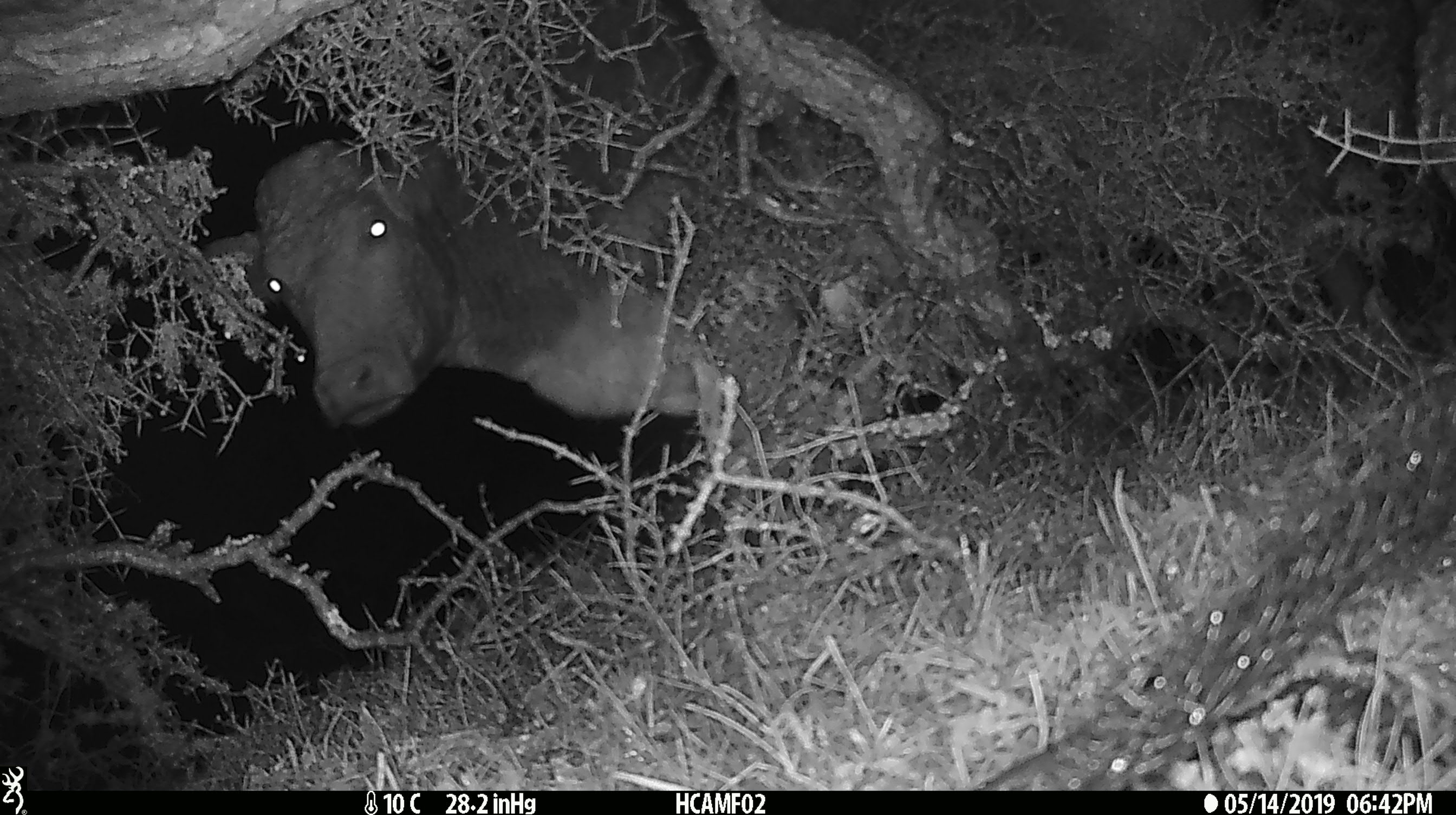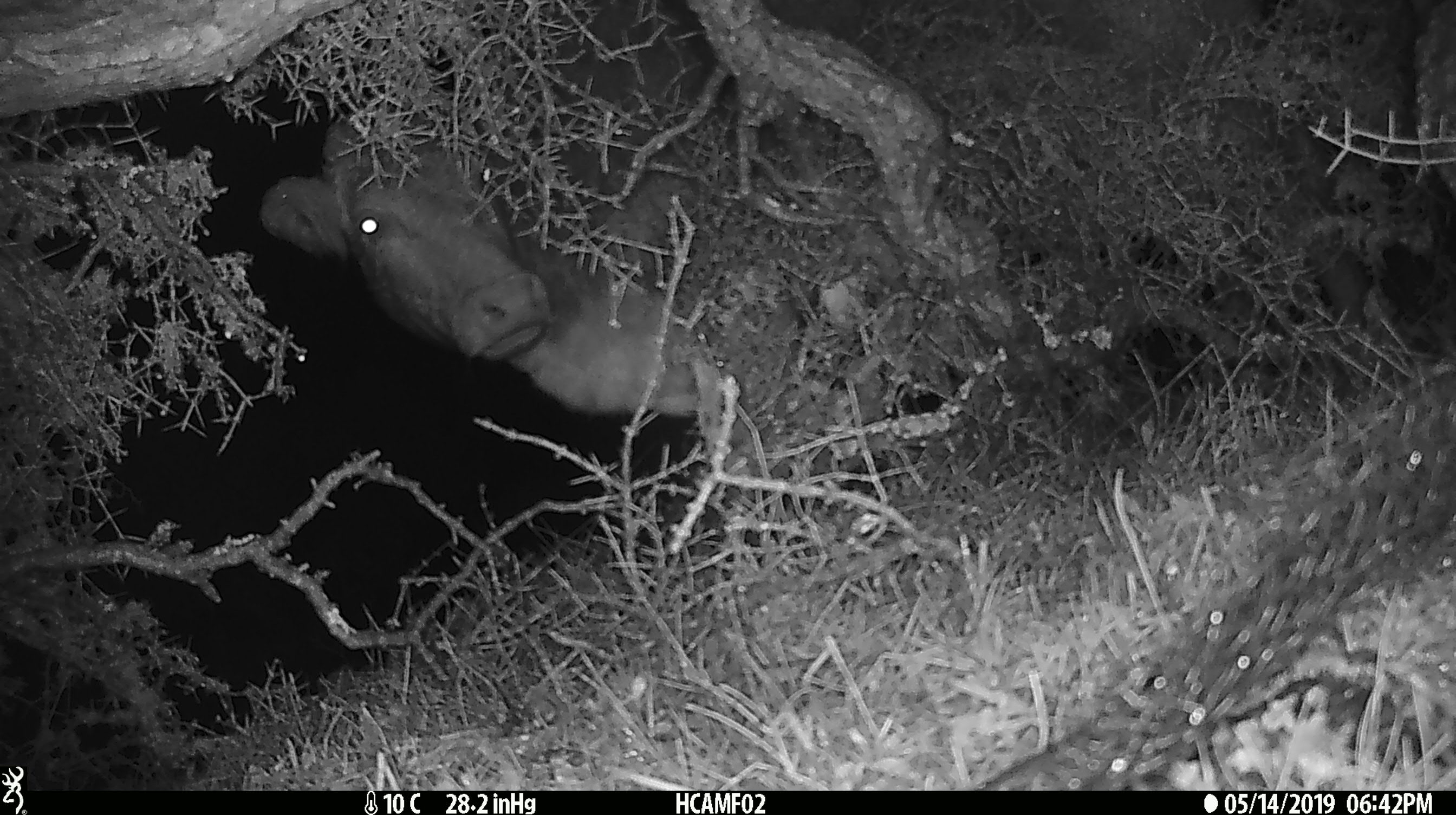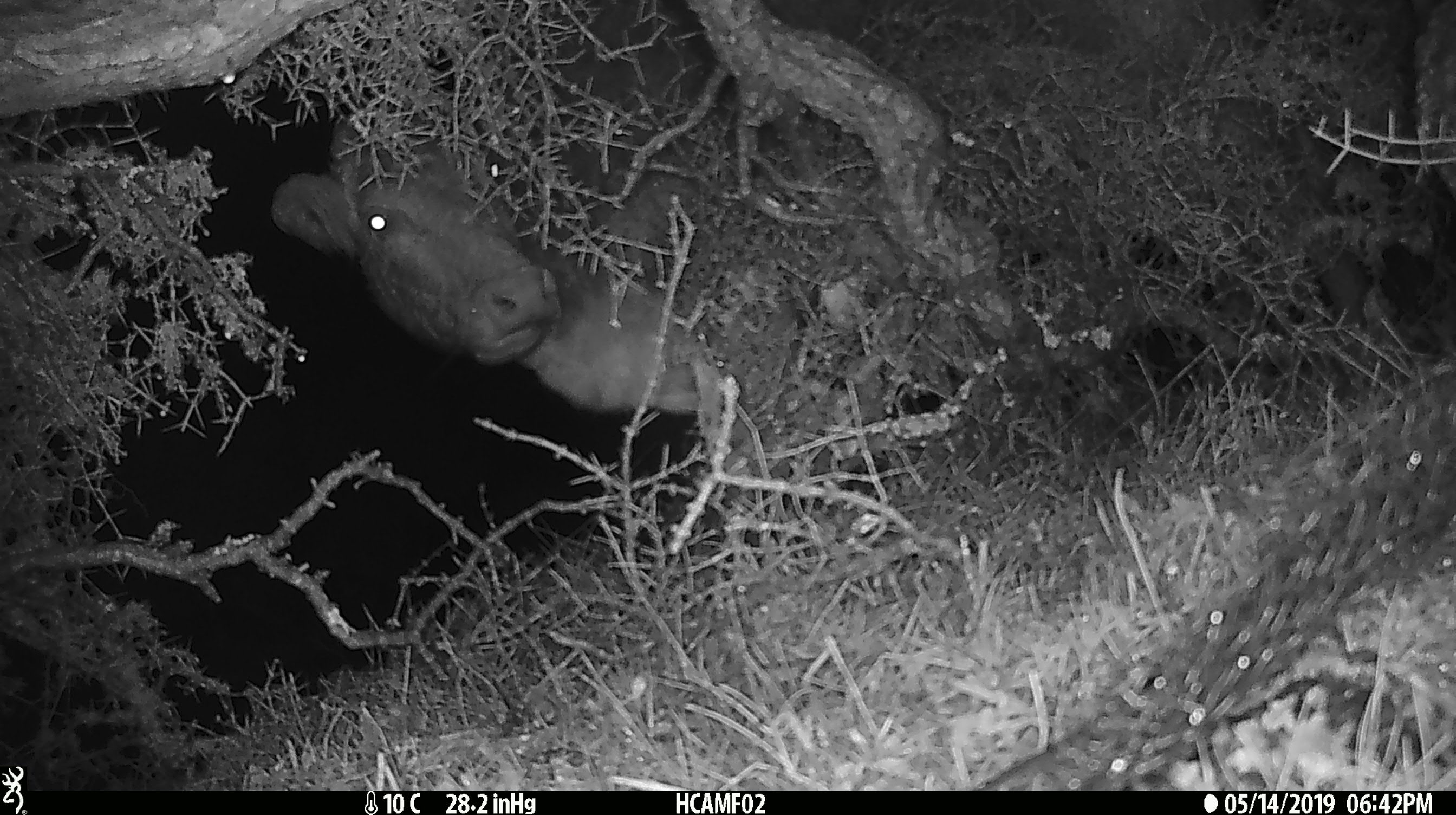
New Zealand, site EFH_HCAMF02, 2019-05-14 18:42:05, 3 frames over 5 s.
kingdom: Animalia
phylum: Chordata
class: Mammalia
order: Artiodactyla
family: Bovidae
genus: Bos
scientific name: Bos taurus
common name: domestic cow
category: cow